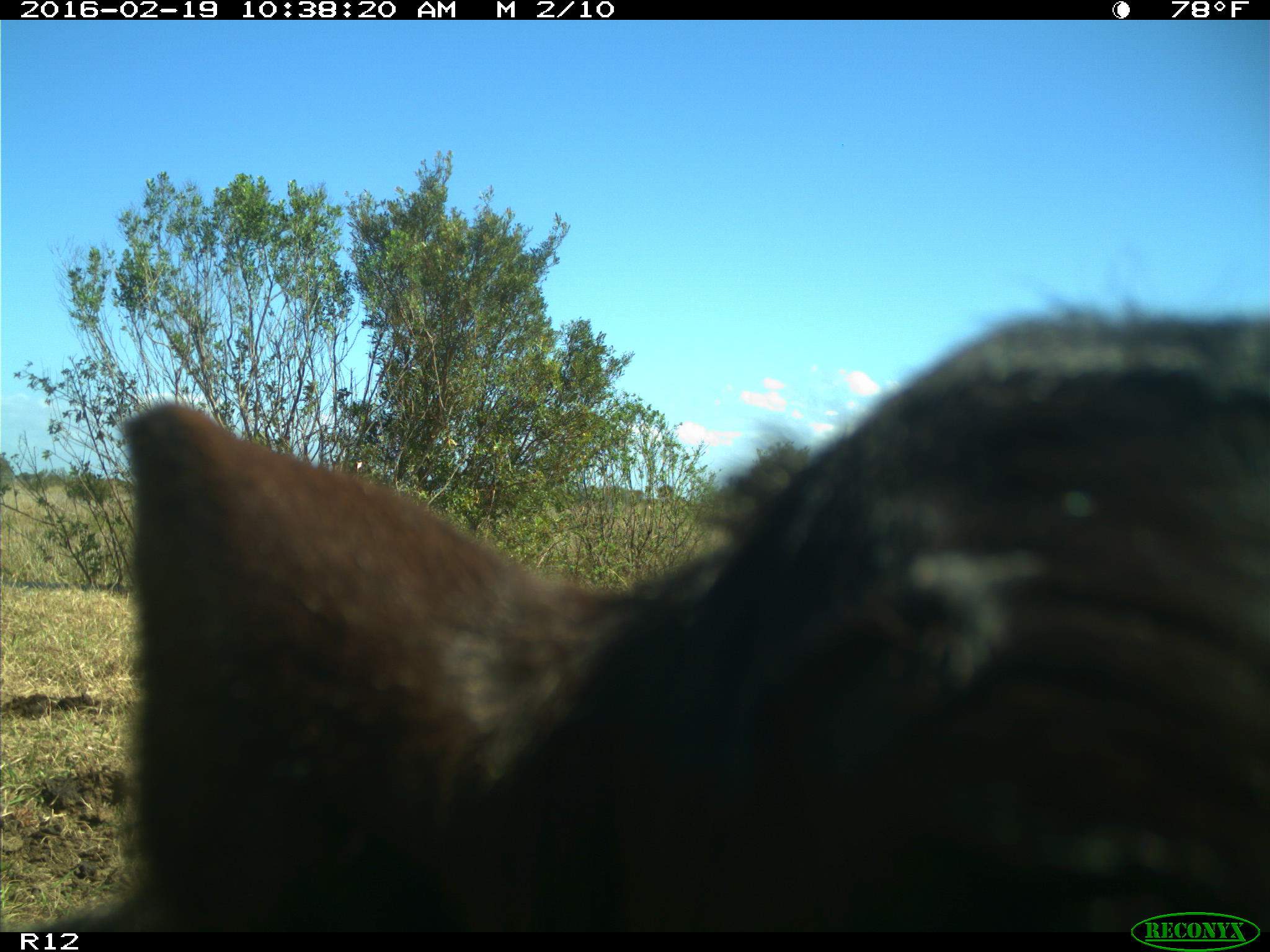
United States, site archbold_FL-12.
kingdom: Animalia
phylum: Chordata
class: Mammalia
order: Artiodactyla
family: Bovidae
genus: Bos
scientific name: Bos taurus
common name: domestic cow